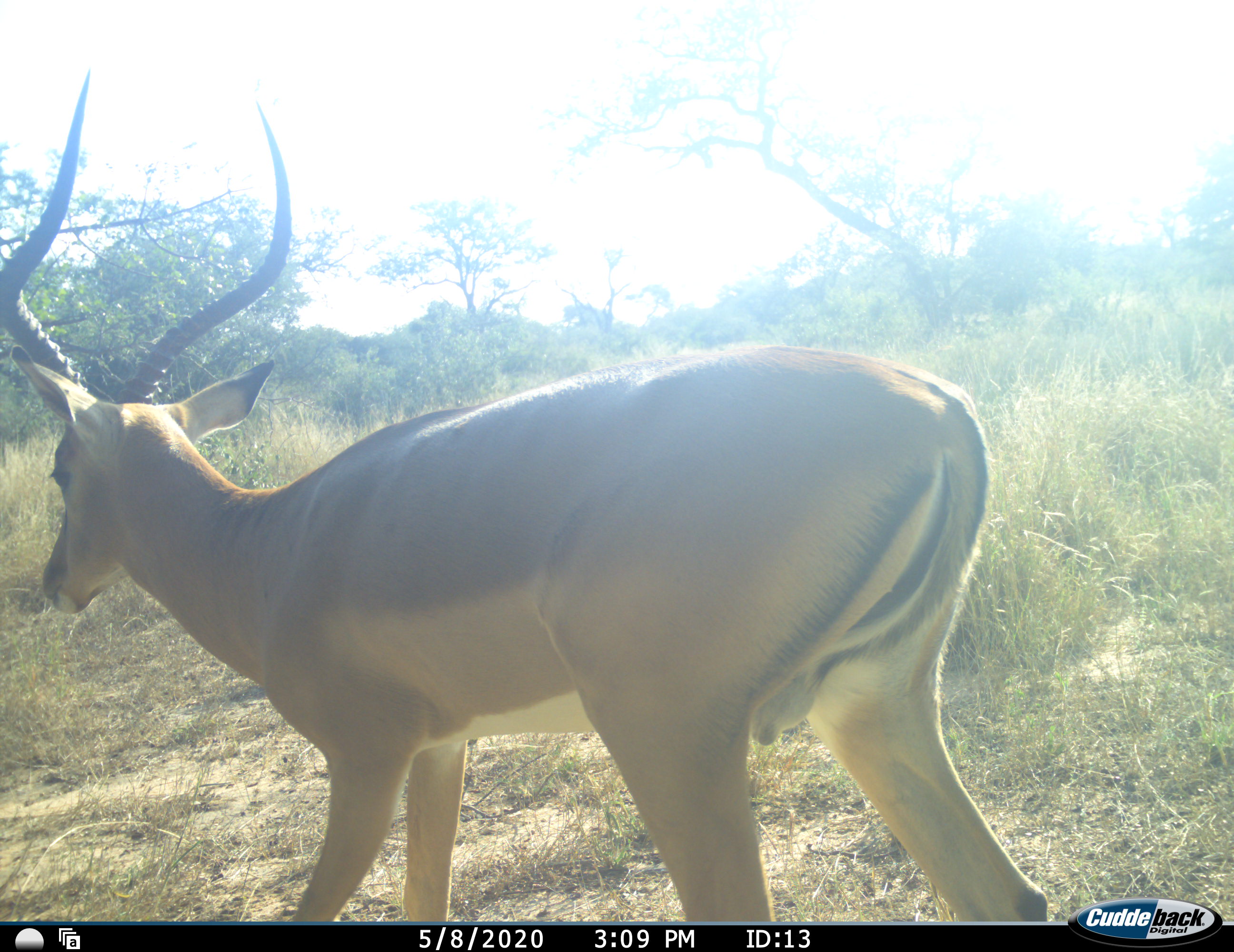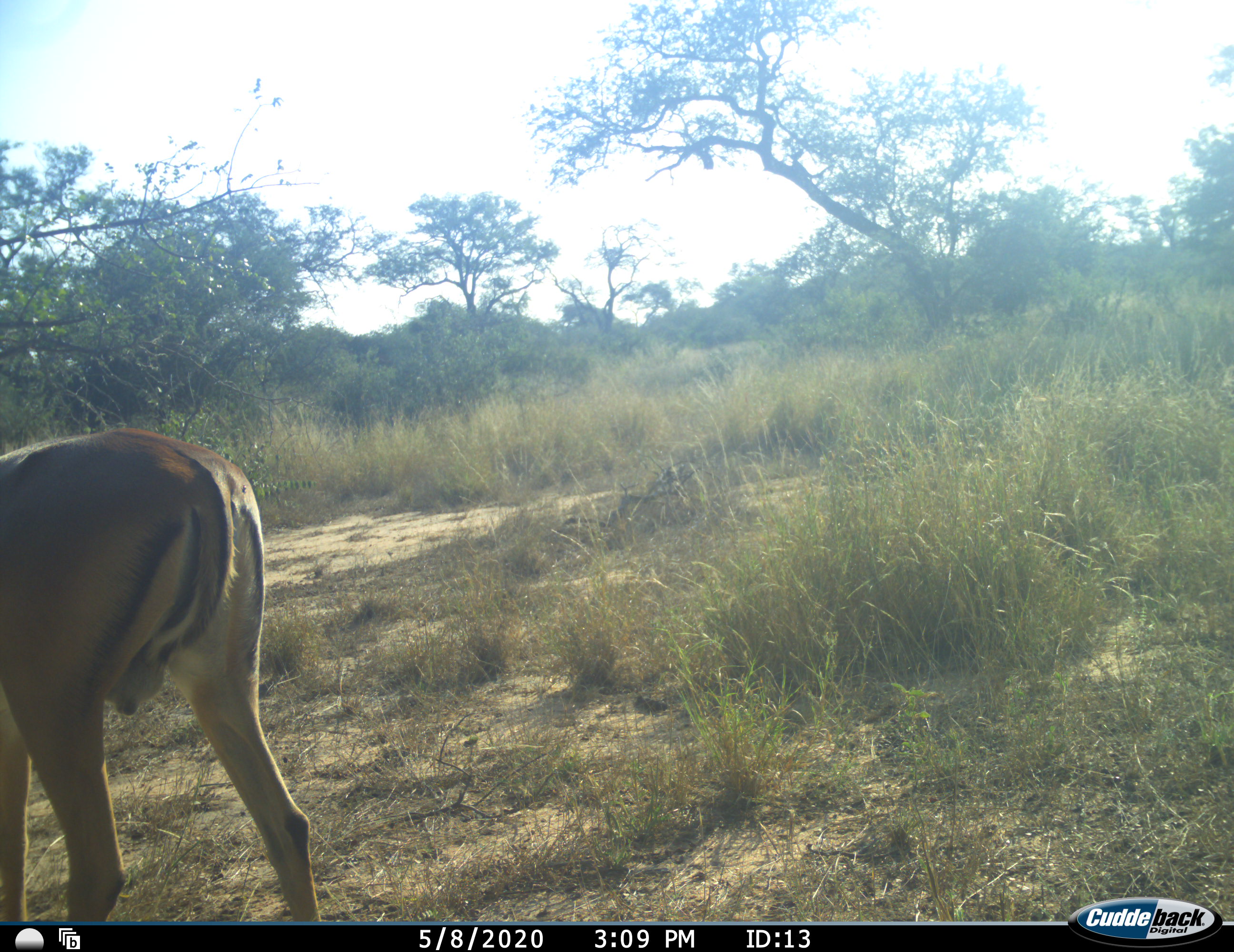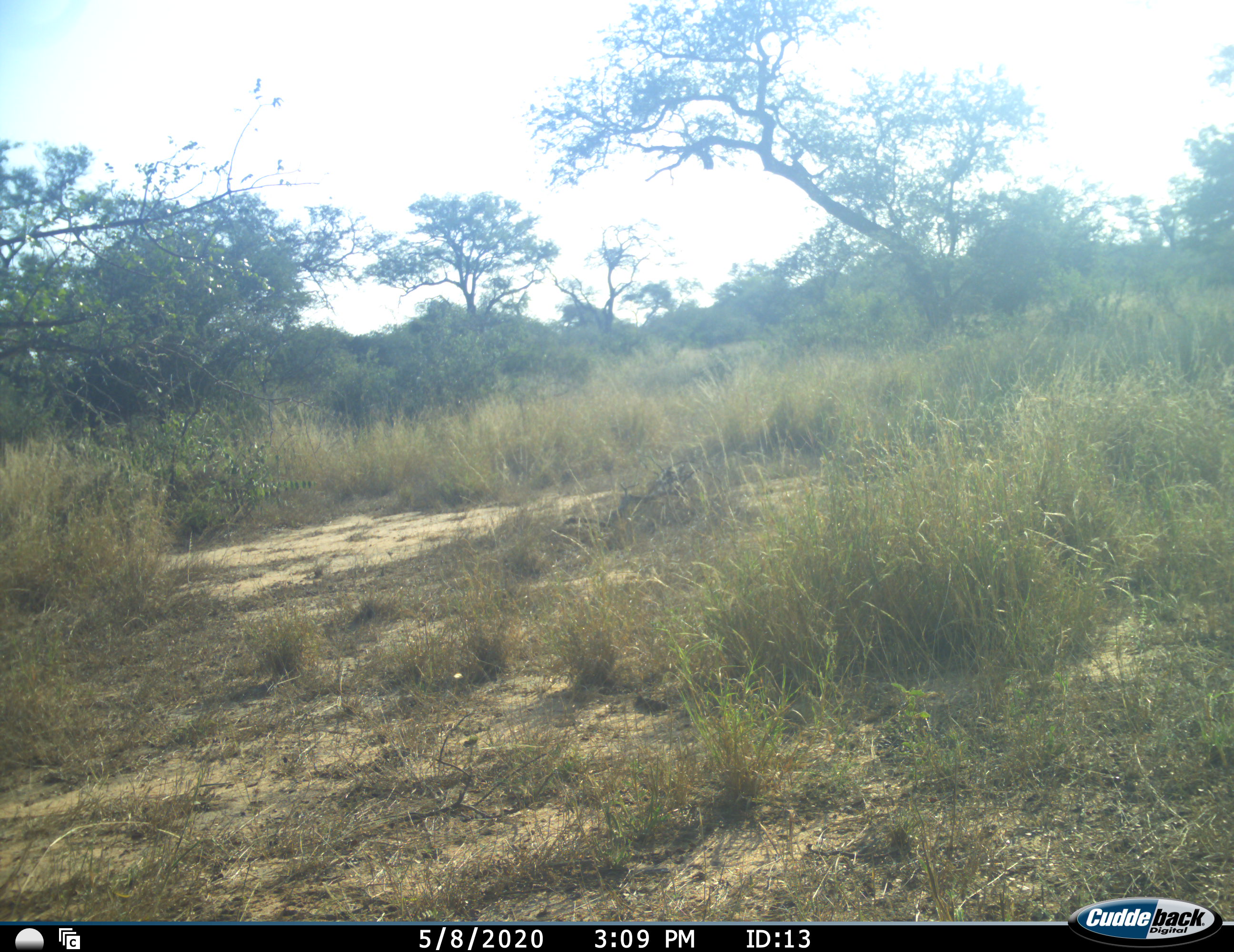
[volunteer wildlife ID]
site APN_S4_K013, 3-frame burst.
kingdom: Animalia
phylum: Chordata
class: Mammalia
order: Artiodactyla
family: Bovidae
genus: Aepyceros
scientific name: Aepyceros melampus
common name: impala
Impala (Aepyceros melampus), count 1. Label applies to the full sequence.